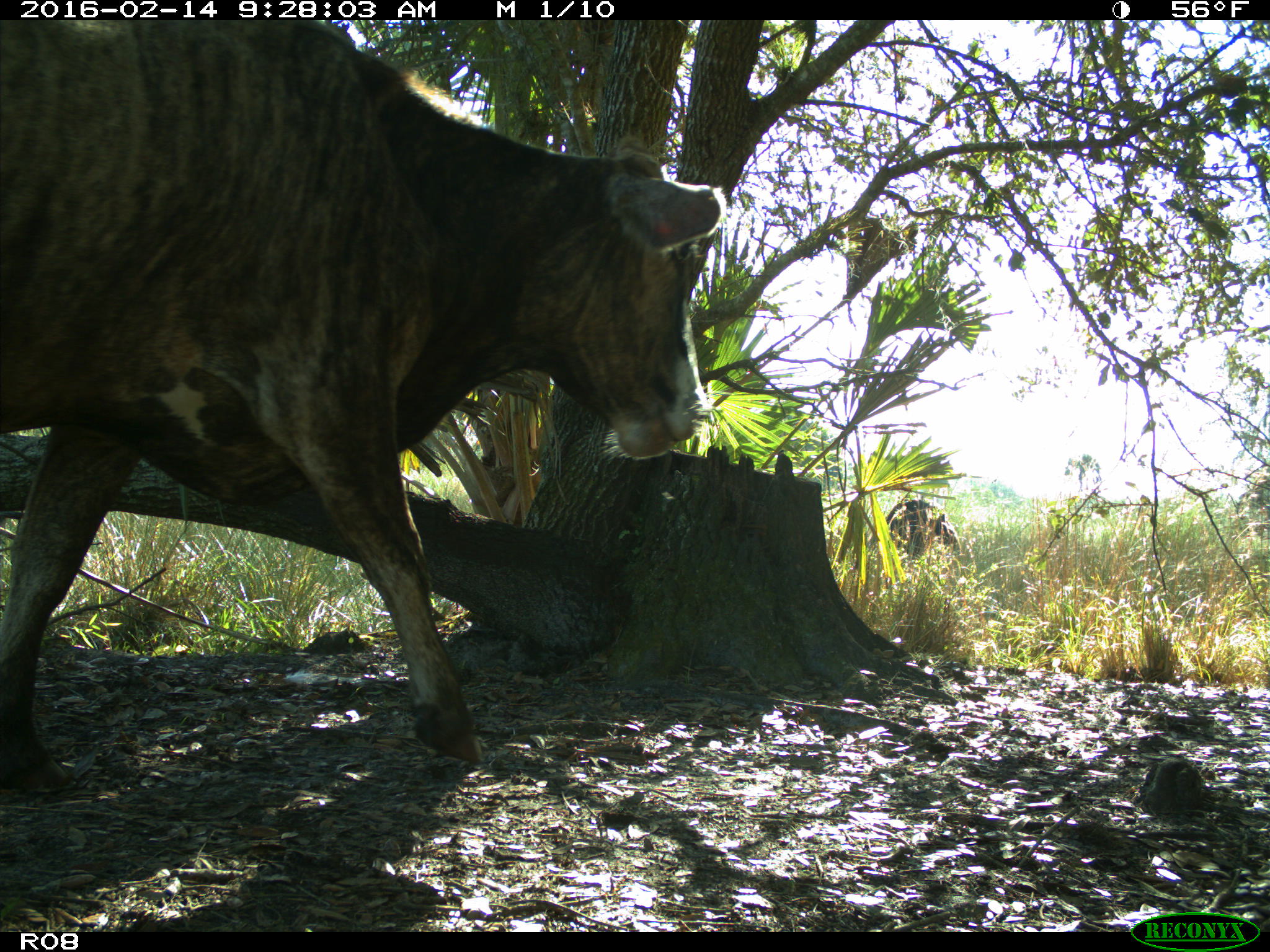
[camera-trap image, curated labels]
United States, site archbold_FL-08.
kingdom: Animalia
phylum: Chordata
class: Mammalia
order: Artiodactyla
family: Bovidae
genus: Bos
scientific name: Bos taurus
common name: domestic cow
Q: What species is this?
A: Bos taurus (domestic cow).